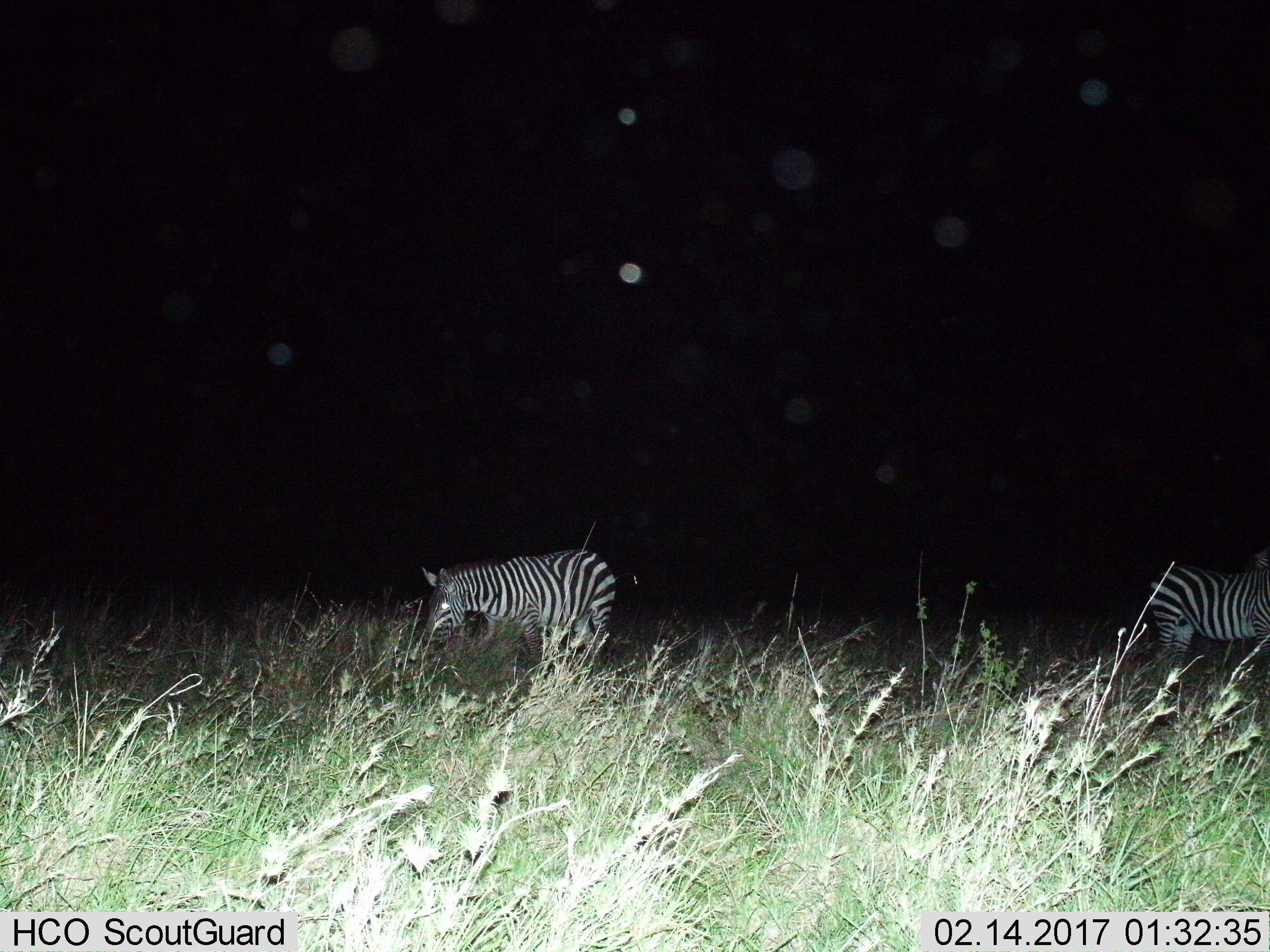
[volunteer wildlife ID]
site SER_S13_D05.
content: unidentified animal